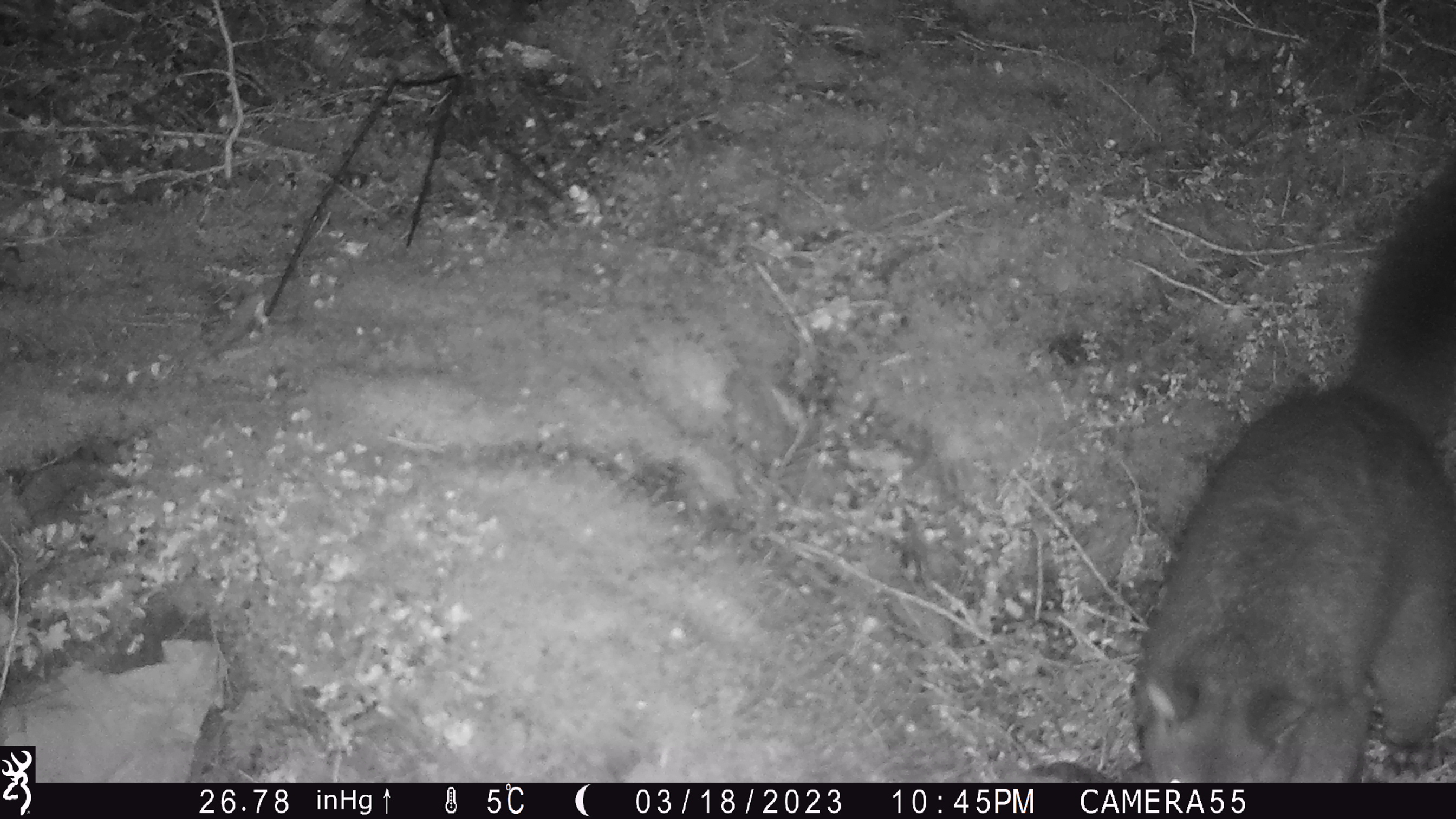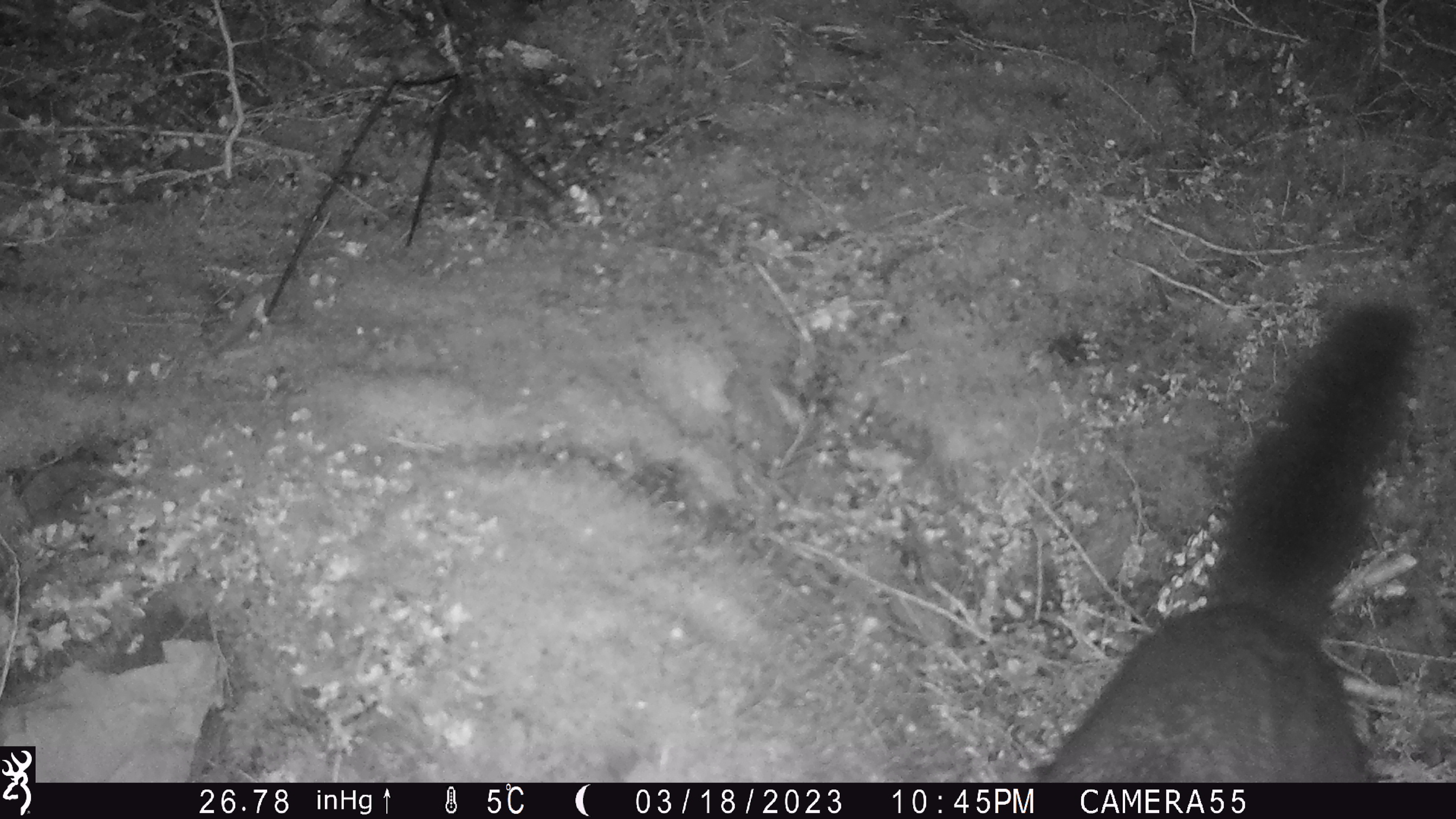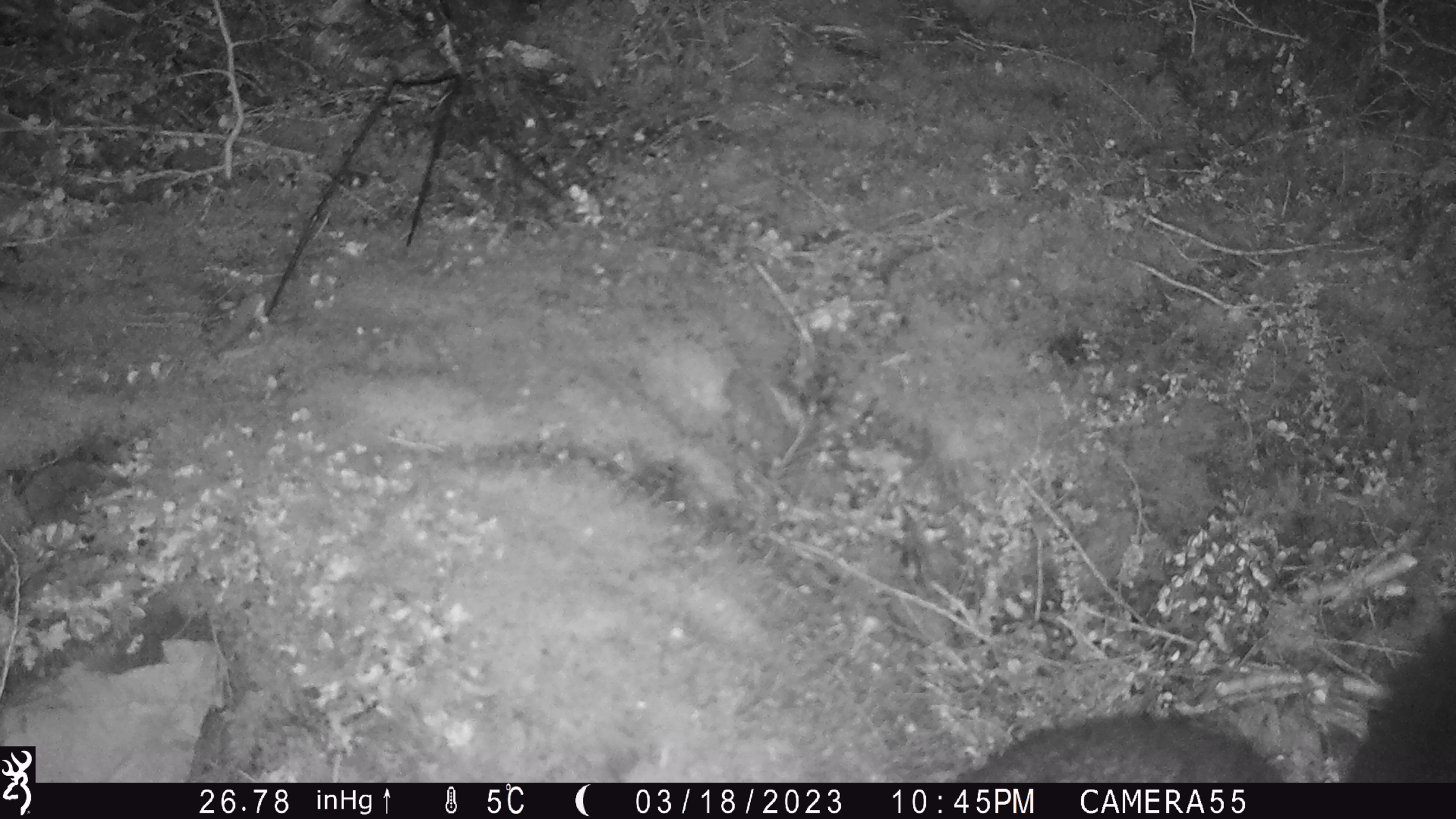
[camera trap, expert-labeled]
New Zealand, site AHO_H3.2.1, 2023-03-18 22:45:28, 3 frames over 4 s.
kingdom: Animalia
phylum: Chordata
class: Mammalia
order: Carnivora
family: Mustelidae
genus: Mustela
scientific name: Mustela erminea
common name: stoat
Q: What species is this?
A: Stoat (Mustela erminea).